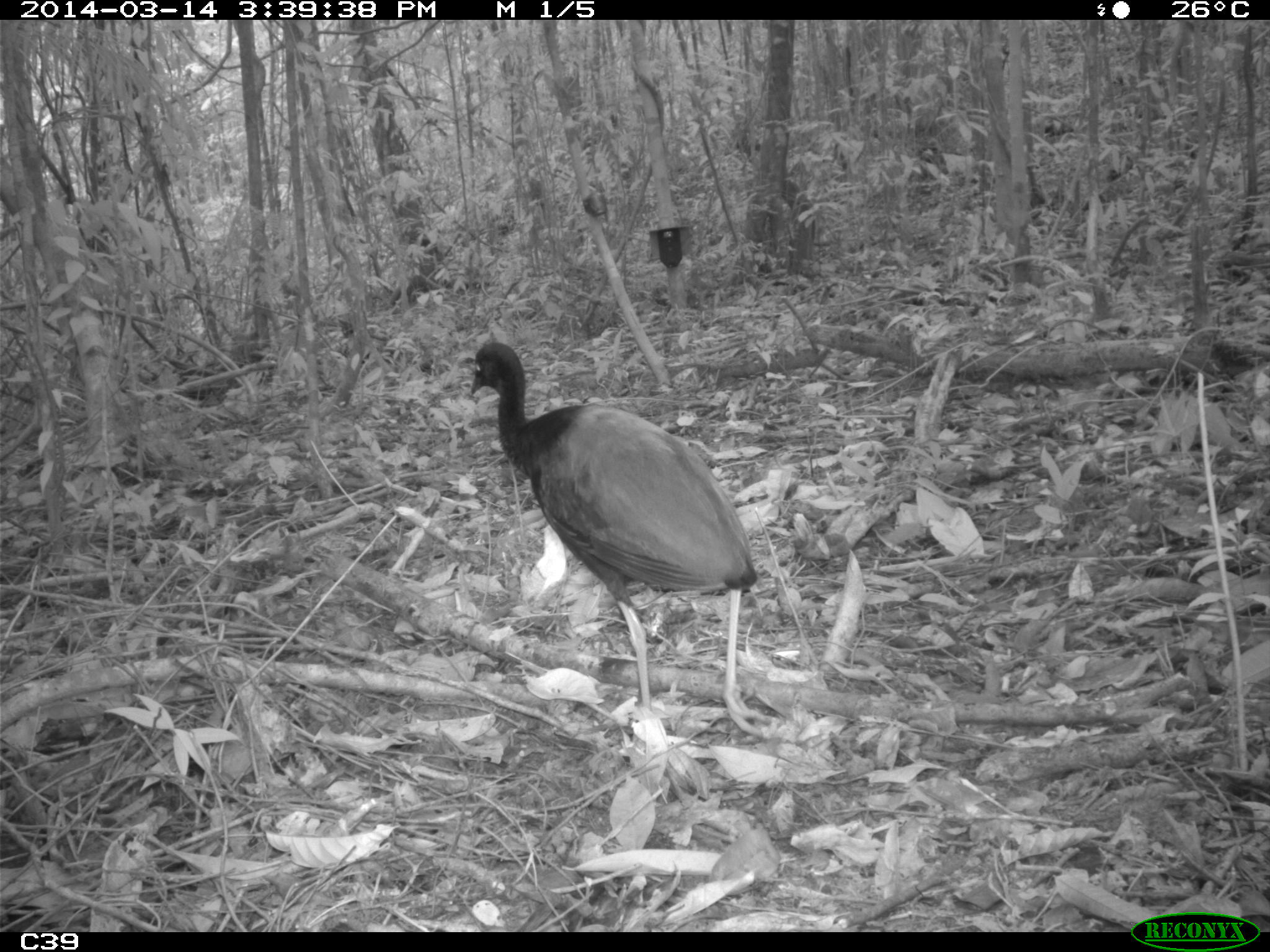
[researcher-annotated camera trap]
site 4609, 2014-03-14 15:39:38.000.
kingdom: Animalia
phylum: Chordata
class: Aves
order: Gruiformes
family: Psophiidae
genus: Psophia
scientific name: Psophia crepitans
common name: gray-winged trumpeter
Psophia crepitans (gray-winged trumpeter), count 2, age adult.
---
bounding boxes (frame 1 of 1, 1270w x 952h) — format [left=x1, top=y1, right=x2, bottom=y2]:
psophia crepitans: [left=469, top=341, right=770, bottom=741]